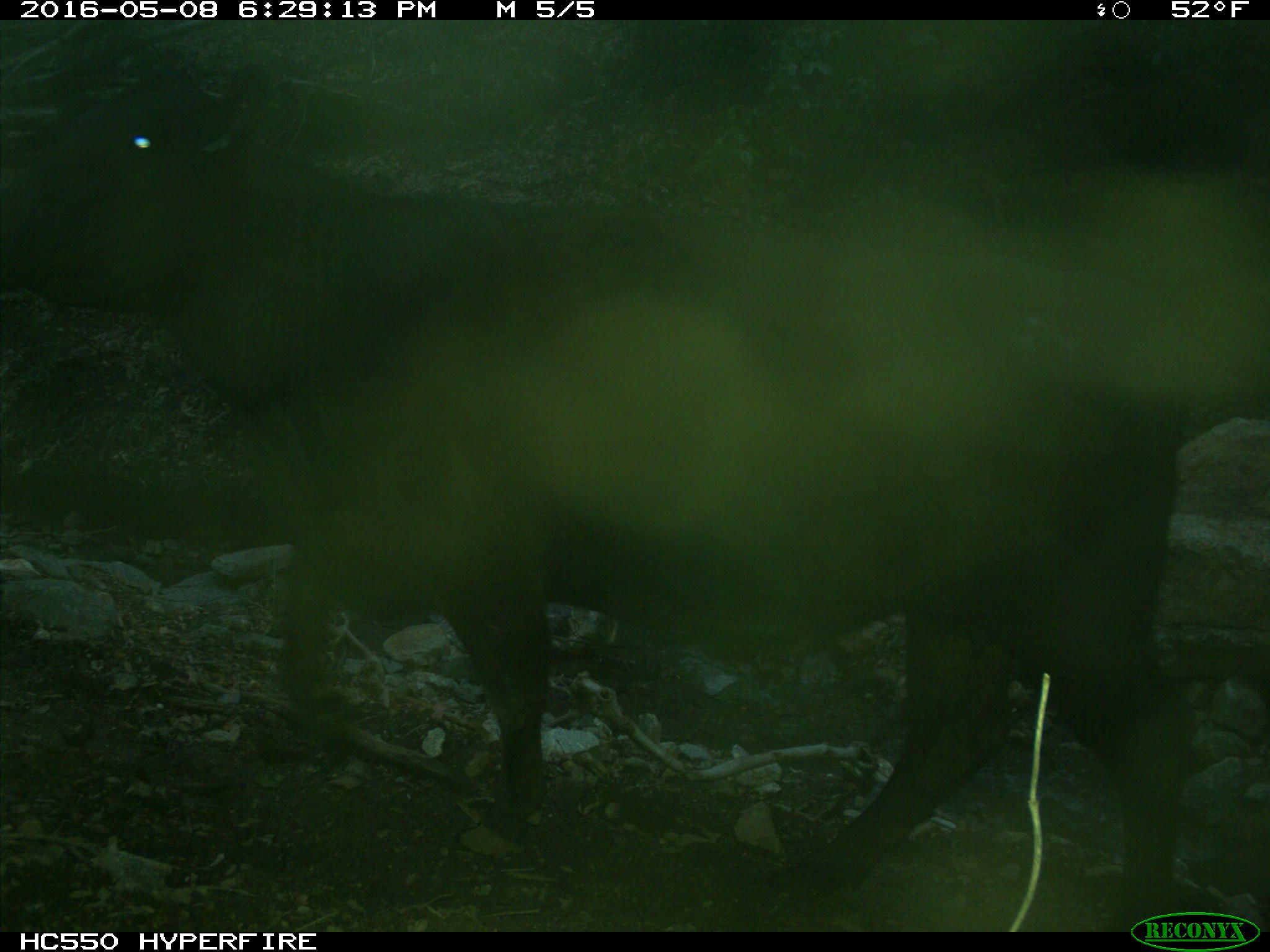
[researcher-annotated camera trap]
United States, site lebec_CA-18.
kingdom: Animalia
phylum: Chordata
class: Mammalia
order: Artiodactyla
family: Bovidae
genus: Bos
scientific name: Bos taurus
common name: domestic cow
Bos taurus (domestic cow).